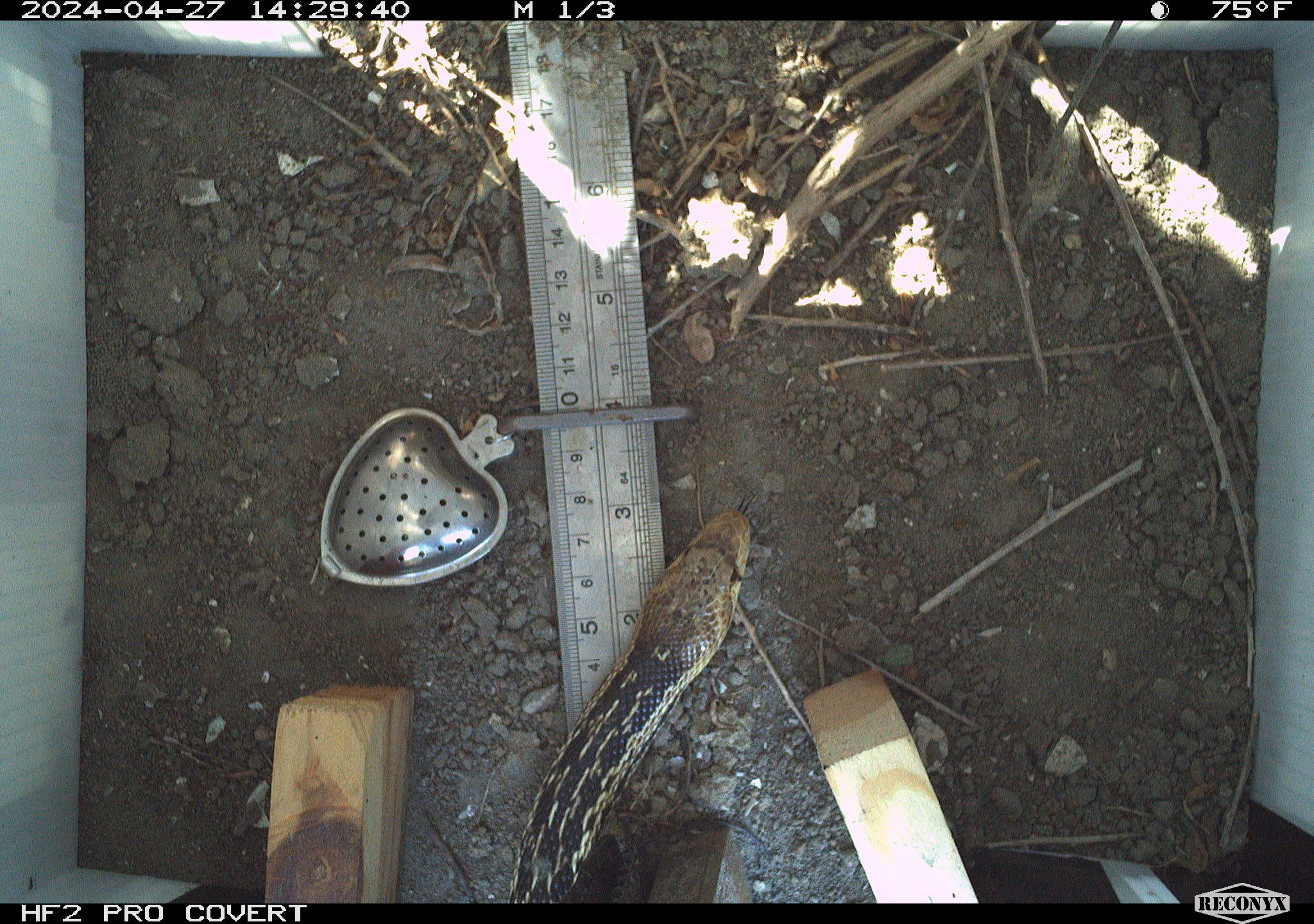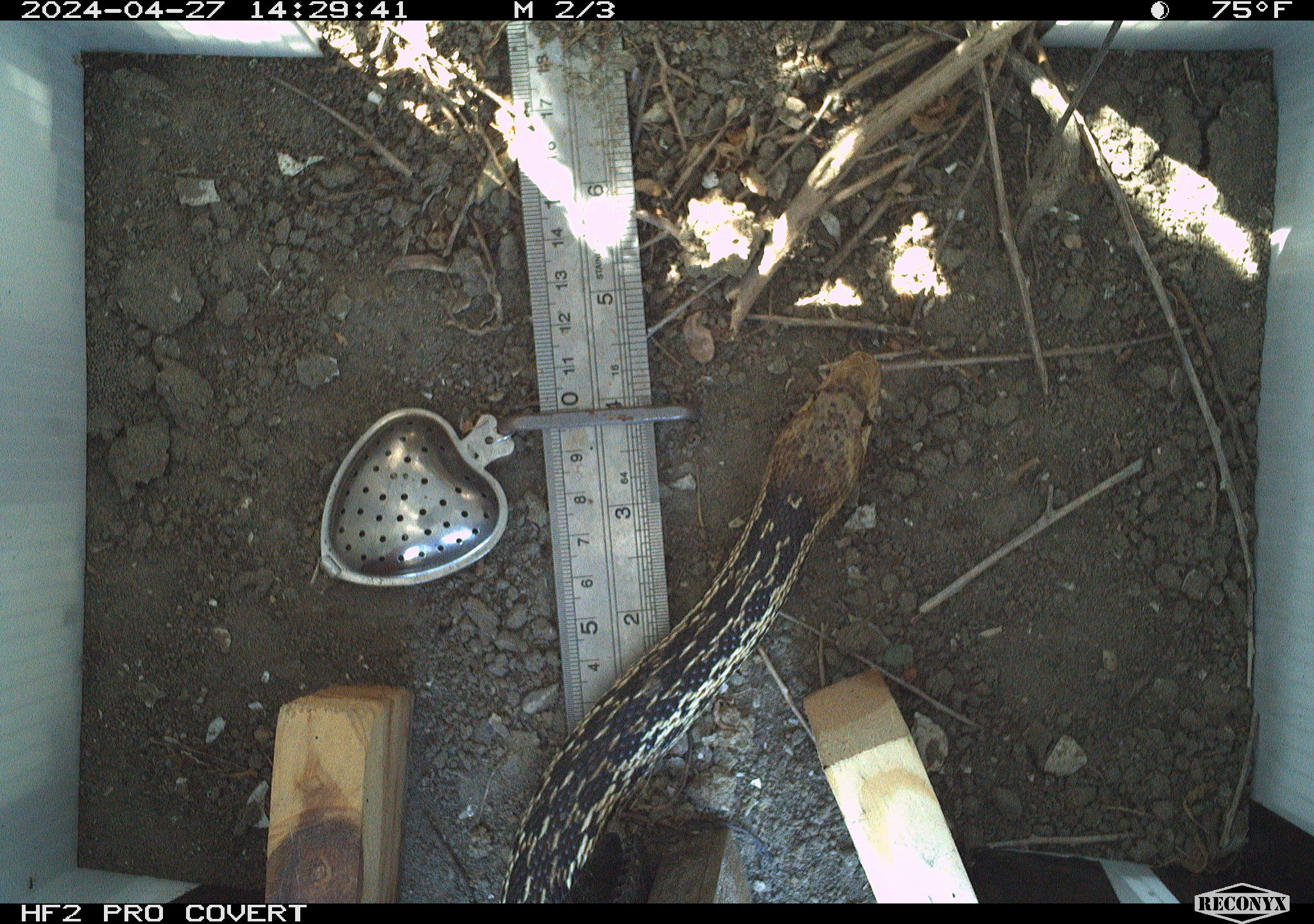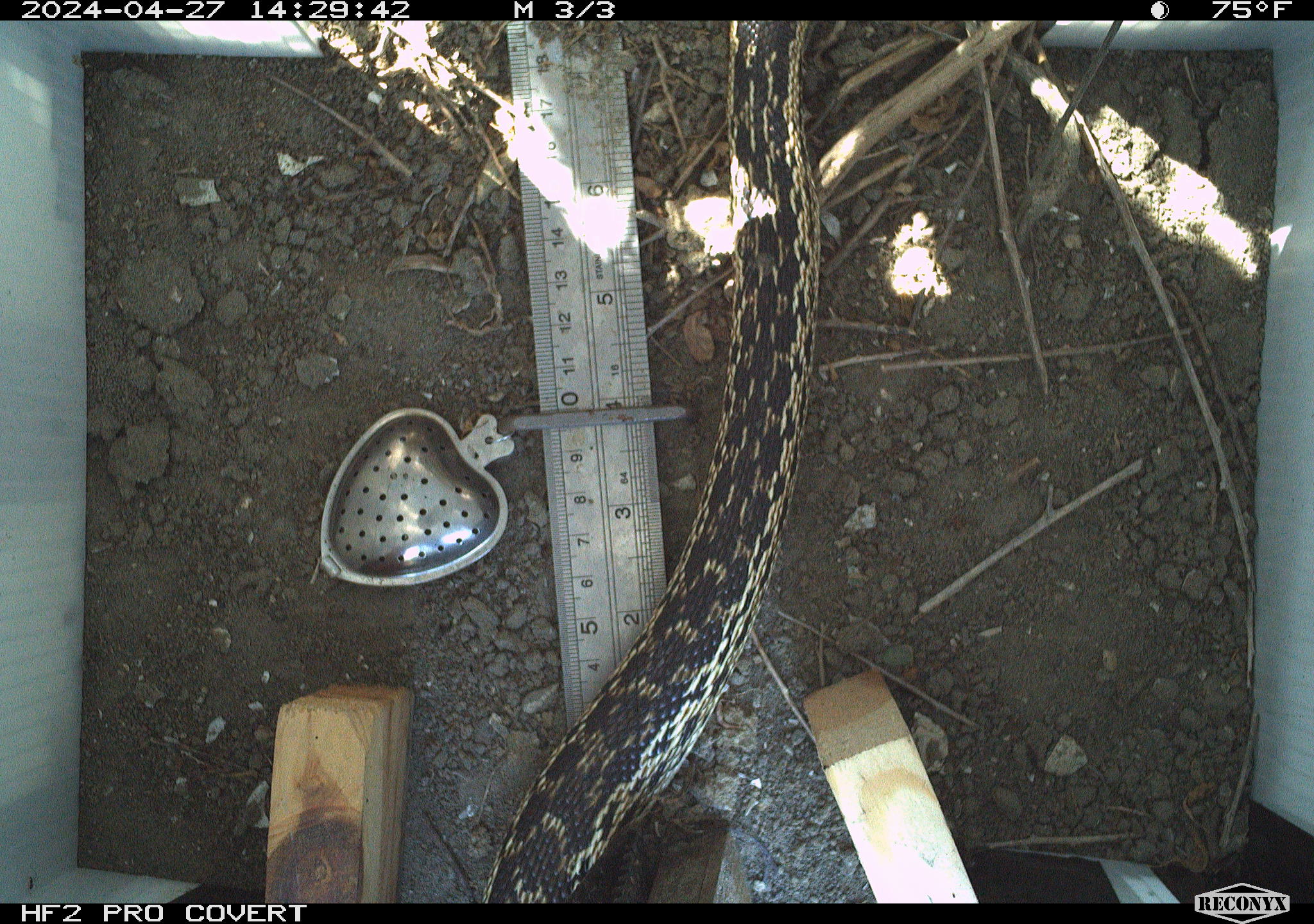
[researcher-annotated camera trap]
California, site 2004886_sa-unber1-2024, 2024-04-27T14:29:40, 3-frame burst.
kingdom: Animalia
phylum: Chordata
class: Reptilia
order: Squamata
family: Colubridae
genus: Pituophis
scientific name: Pituophis catenifer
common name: gophersnake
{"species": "gophersnake (Pituophis catenifer)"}